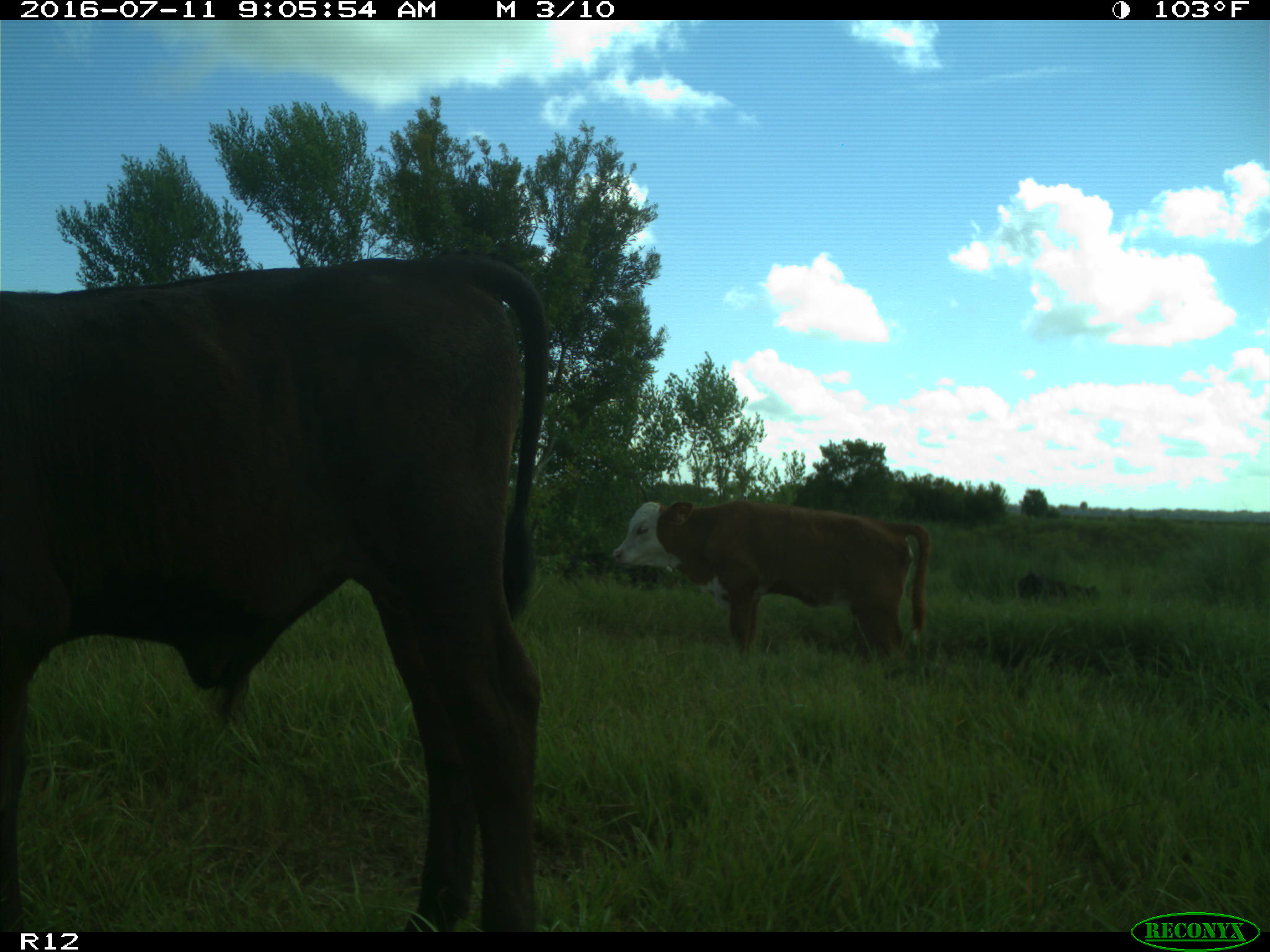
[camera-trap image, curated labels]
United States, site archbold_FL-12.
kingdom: Animalia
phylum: Chordata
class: Mammalia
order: Artiodactyla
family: Bovidae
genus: Bos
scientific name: Bos taurus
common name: domestic cow